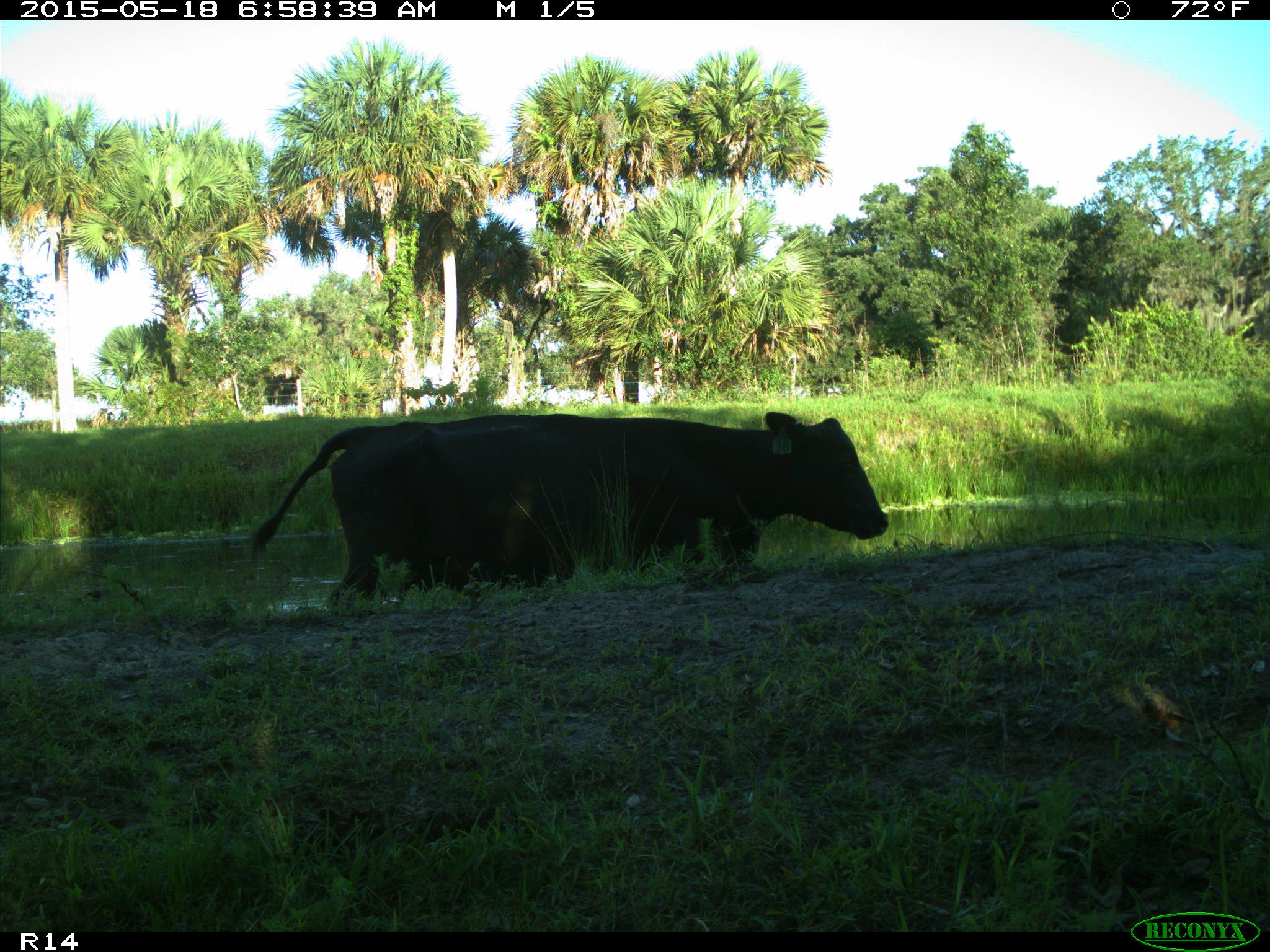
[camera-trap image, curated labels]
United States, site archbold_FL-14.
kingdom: Animalia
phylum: Chordata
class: Mammalia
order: Artiodactyla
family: Bovidae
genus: Bos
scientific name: Bos taurus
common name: domestic cow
Bos taurus (domestic cow).